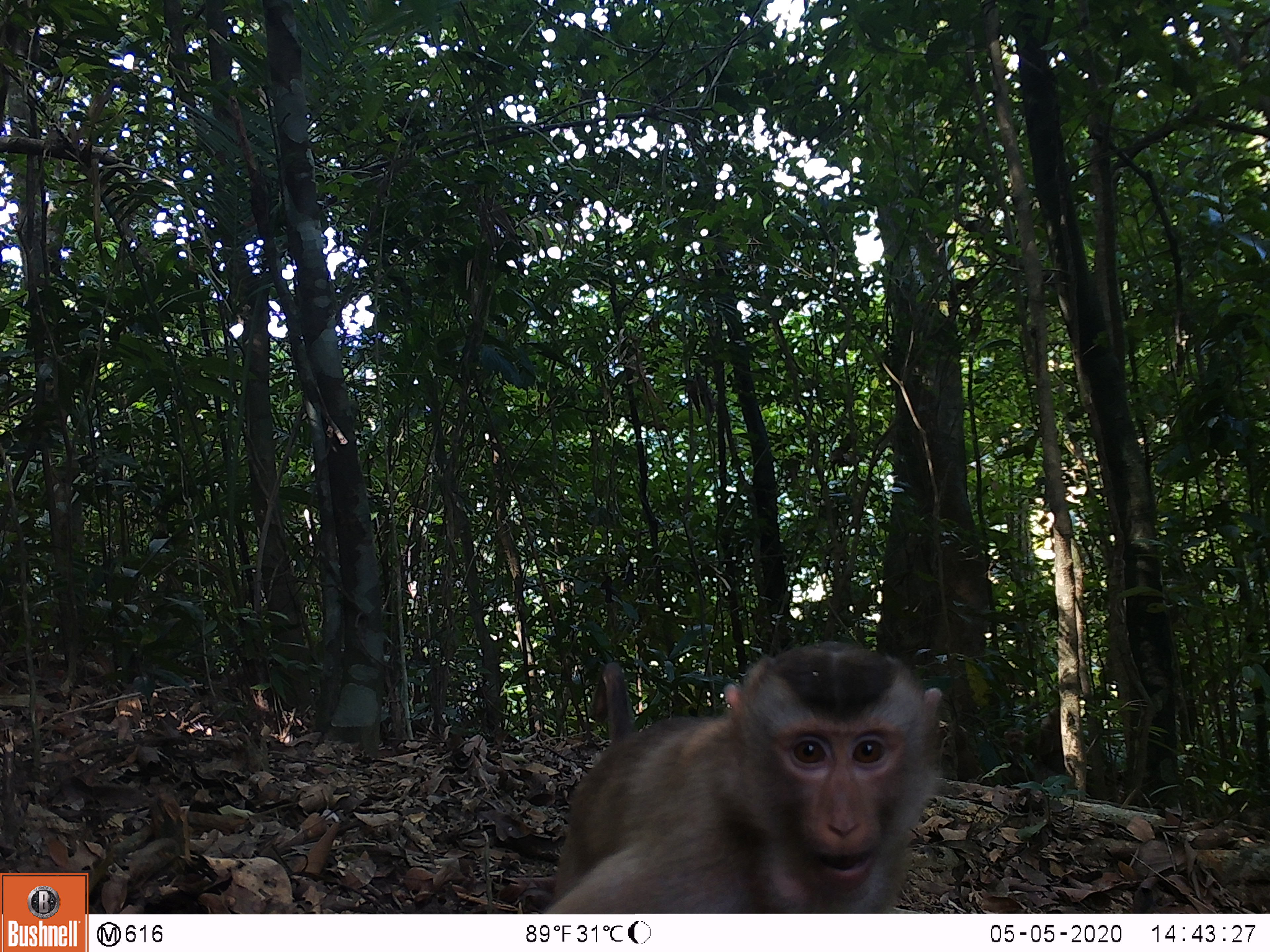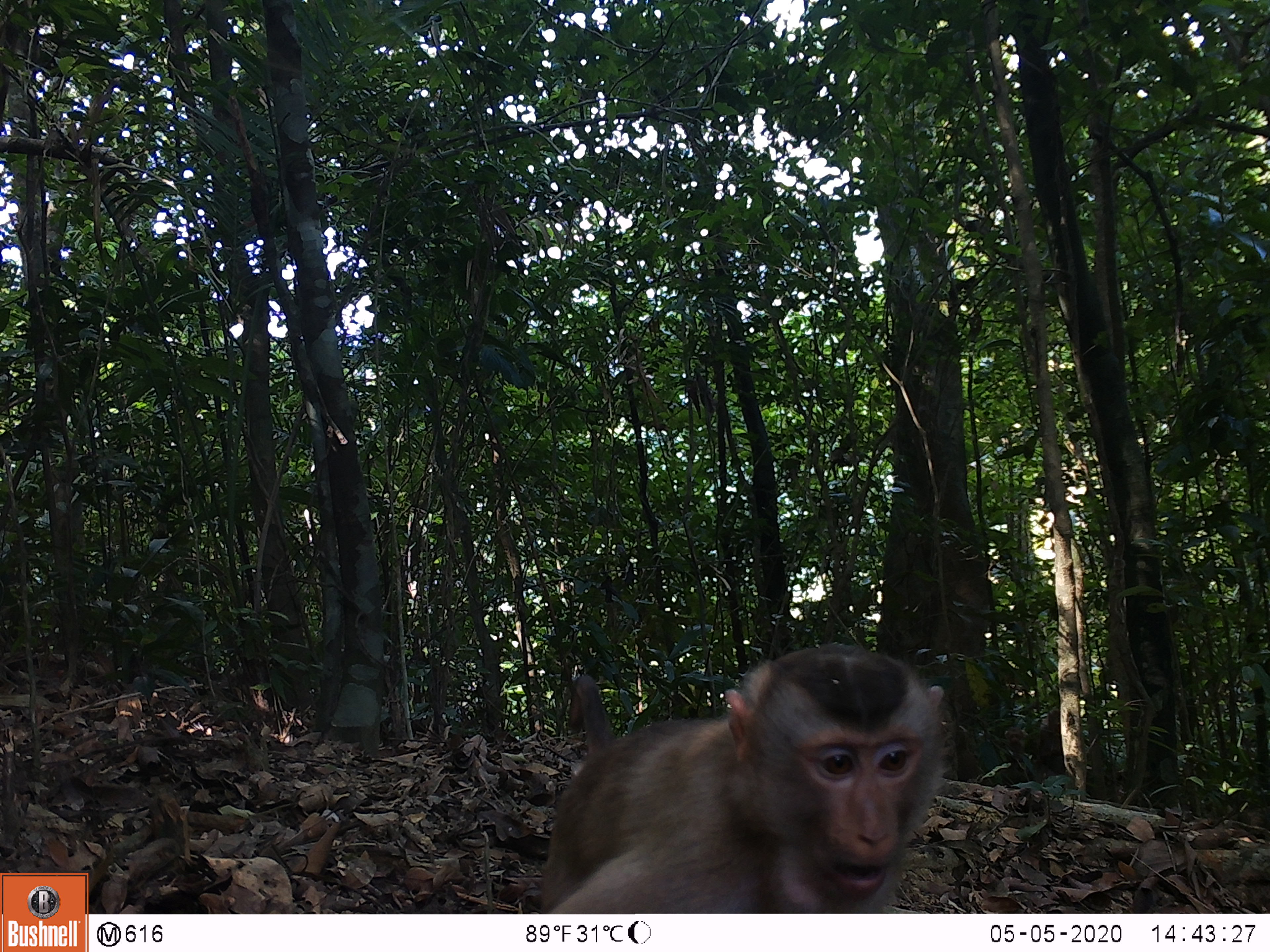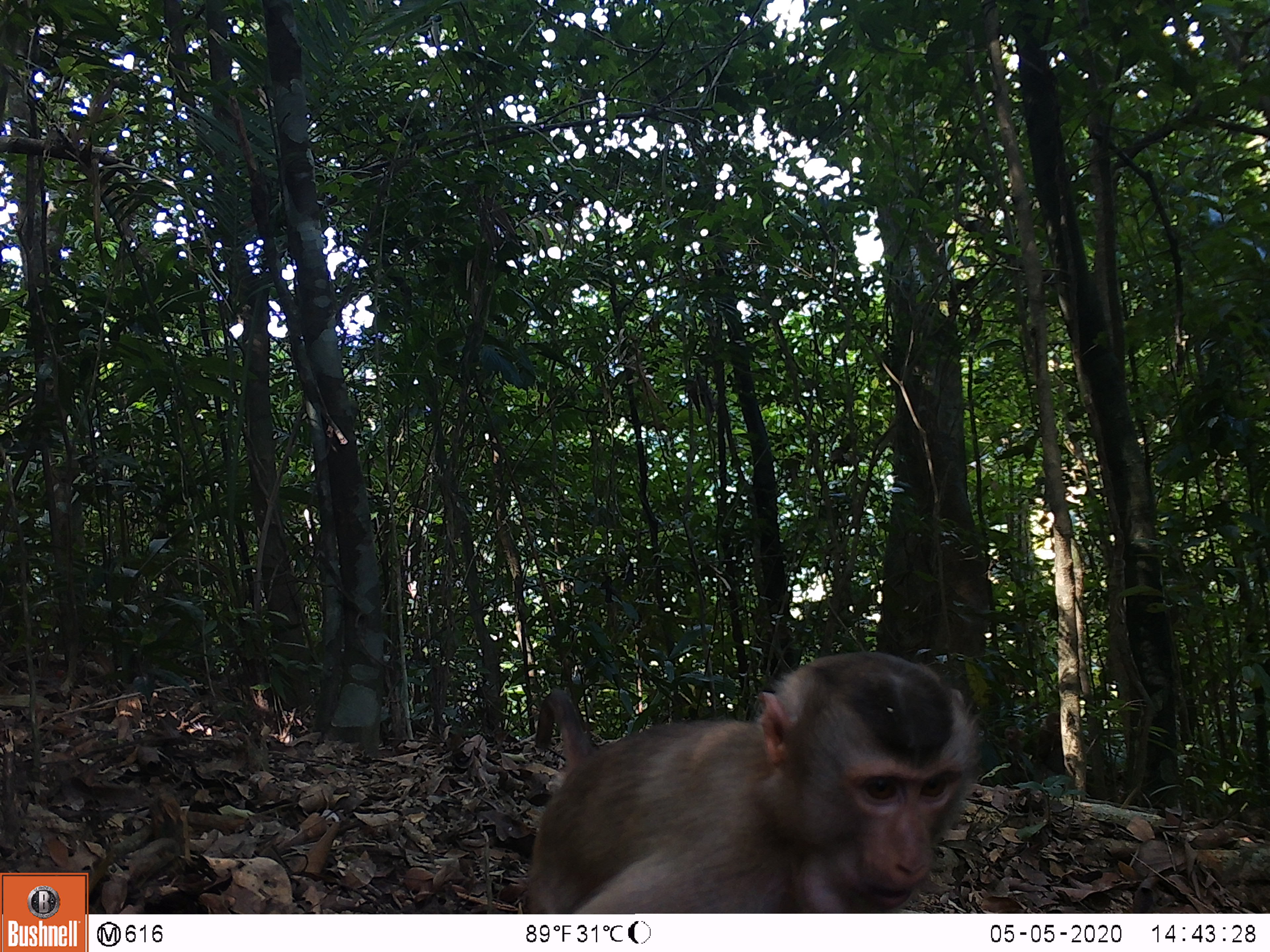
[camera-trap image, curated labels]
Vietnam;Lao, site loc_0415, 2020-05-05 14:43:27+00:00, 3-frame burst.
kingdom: Animalia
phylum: Chordata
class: Mammalia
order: Primates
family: Cercopithecidae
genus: Macaca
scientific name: Macaca nemestrina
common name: pig-tailed macaque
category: pig tailed macaque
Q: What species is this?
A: Pig tailed macaque (pig-tailed macaque) (Macaca nemestrina).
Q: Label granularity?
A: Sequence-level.